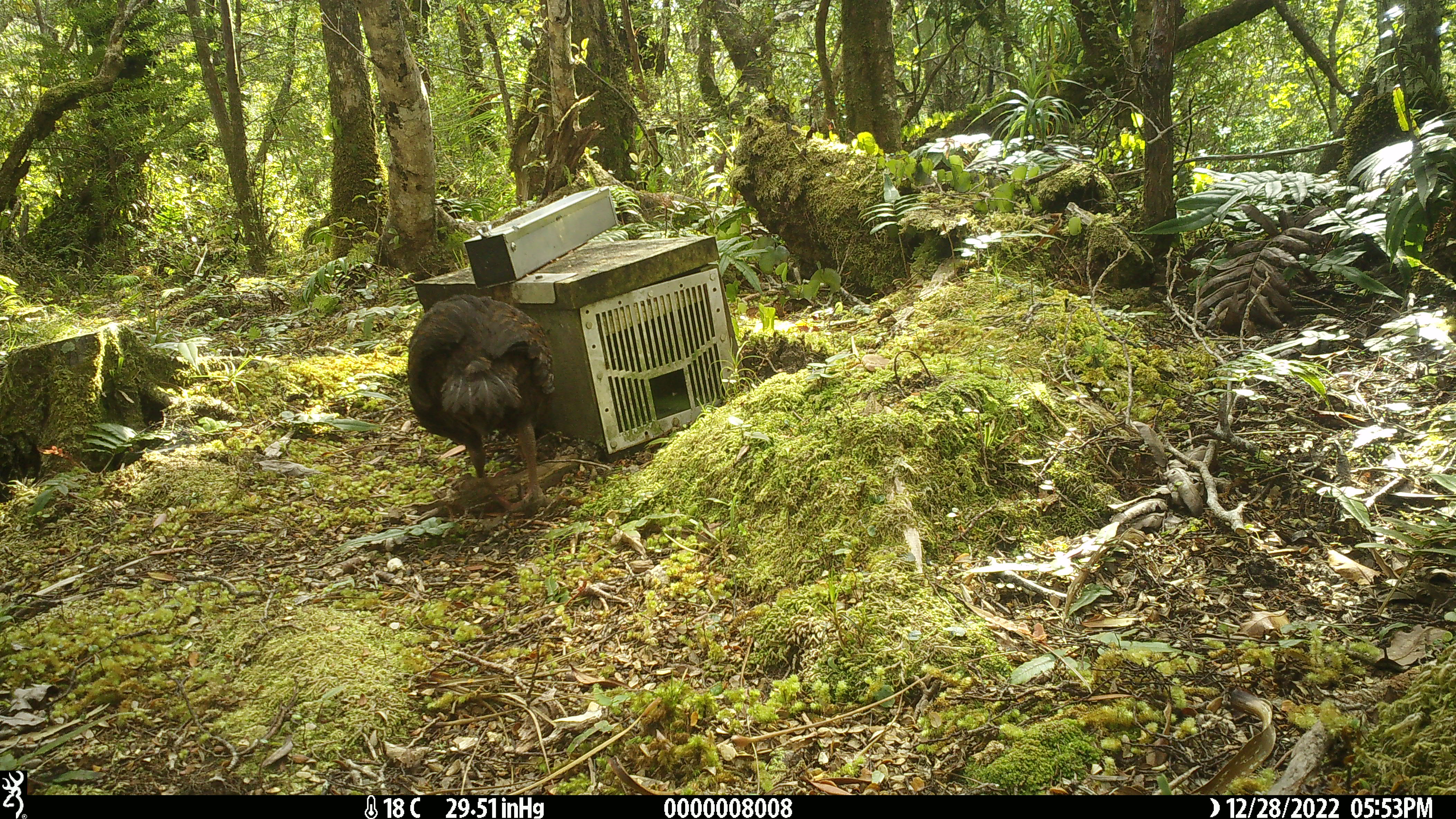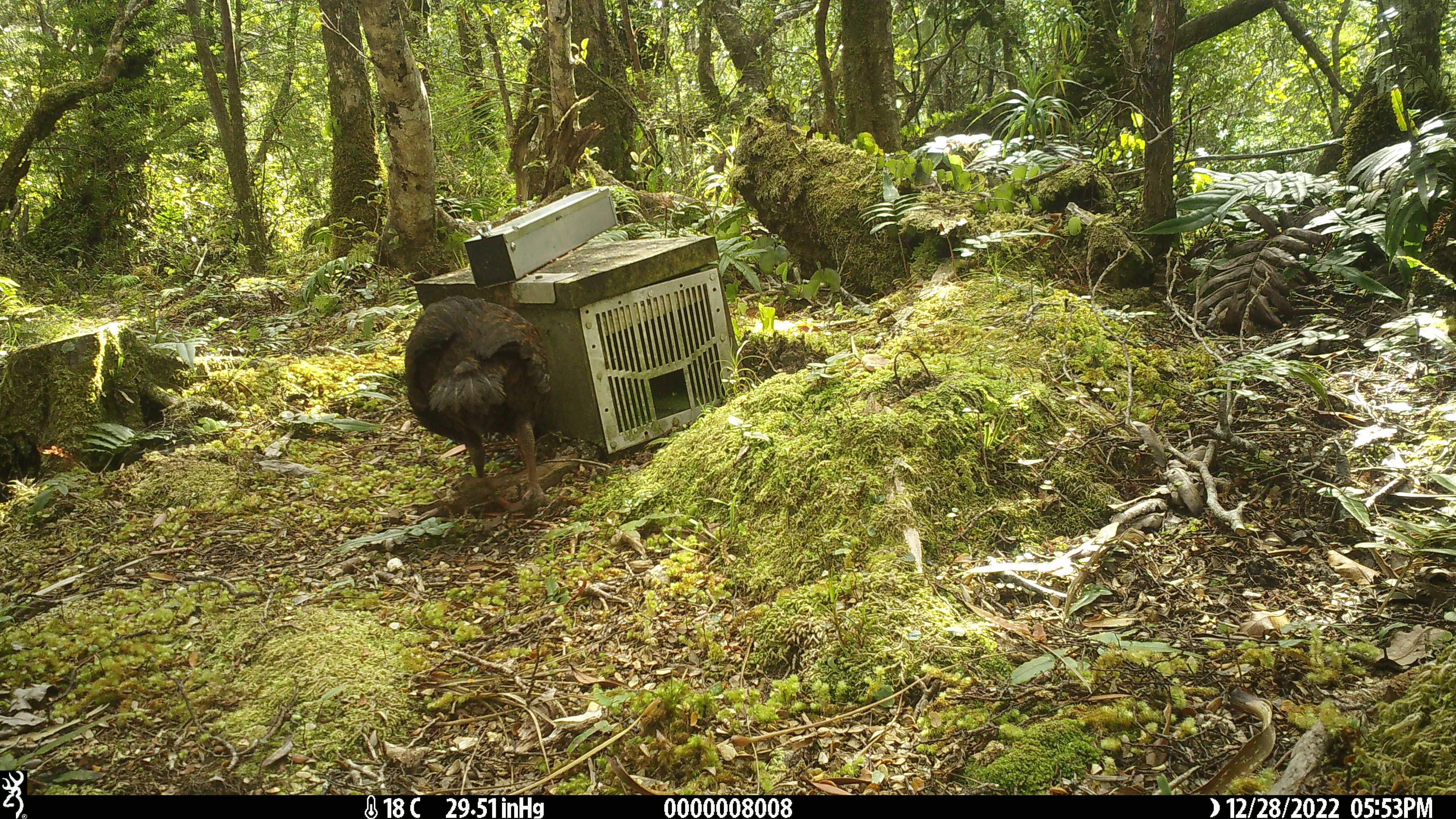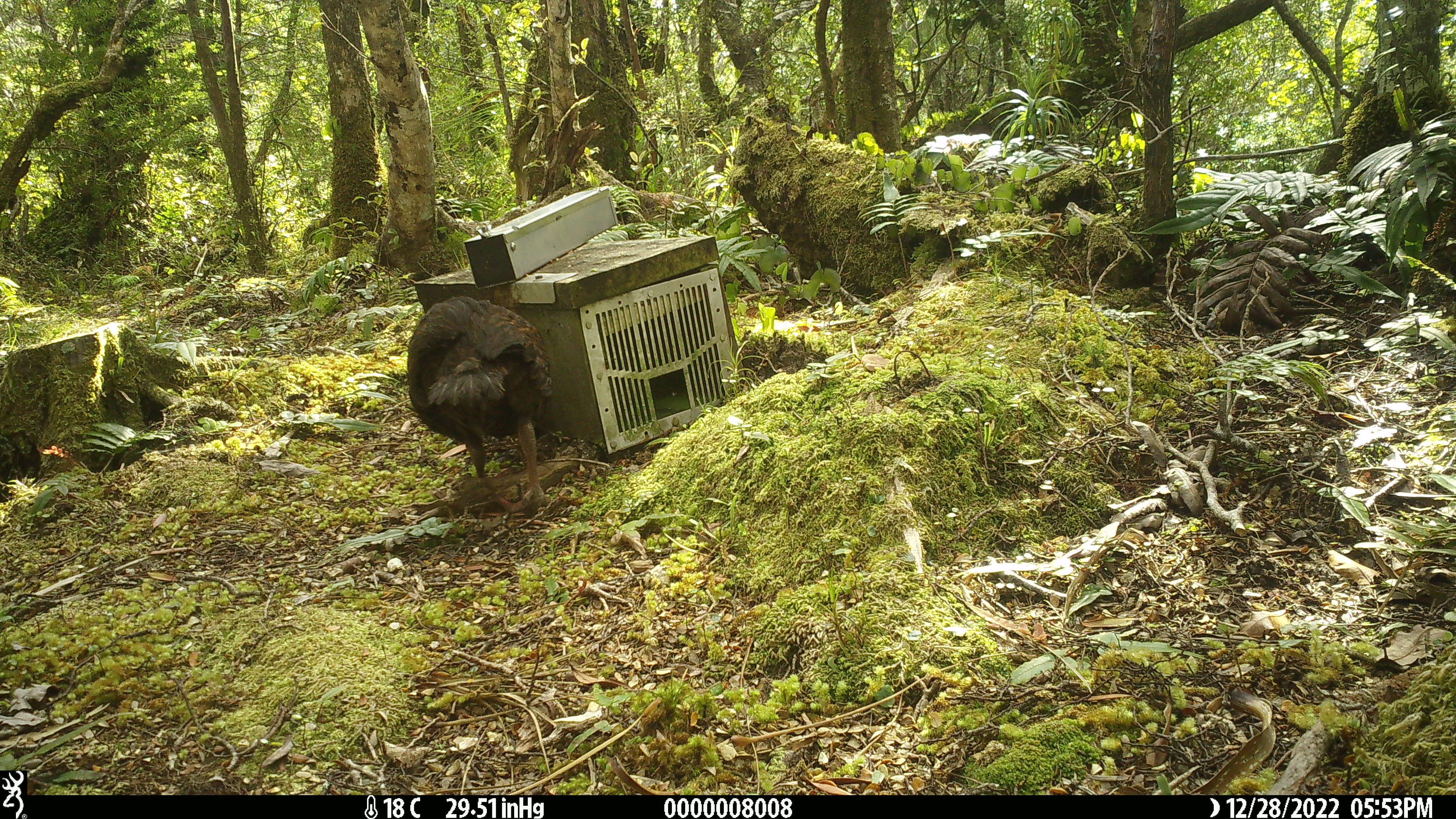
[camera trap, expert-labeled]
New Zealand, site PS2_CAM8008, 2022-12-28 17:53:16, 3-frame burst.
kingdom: Animalia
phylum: Chordata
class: Aves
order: Gruiformes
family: Rallidae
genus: Gallirallus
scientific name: Gallirallus australis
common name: weka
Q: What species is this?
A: Weka (Gallirallus australis).